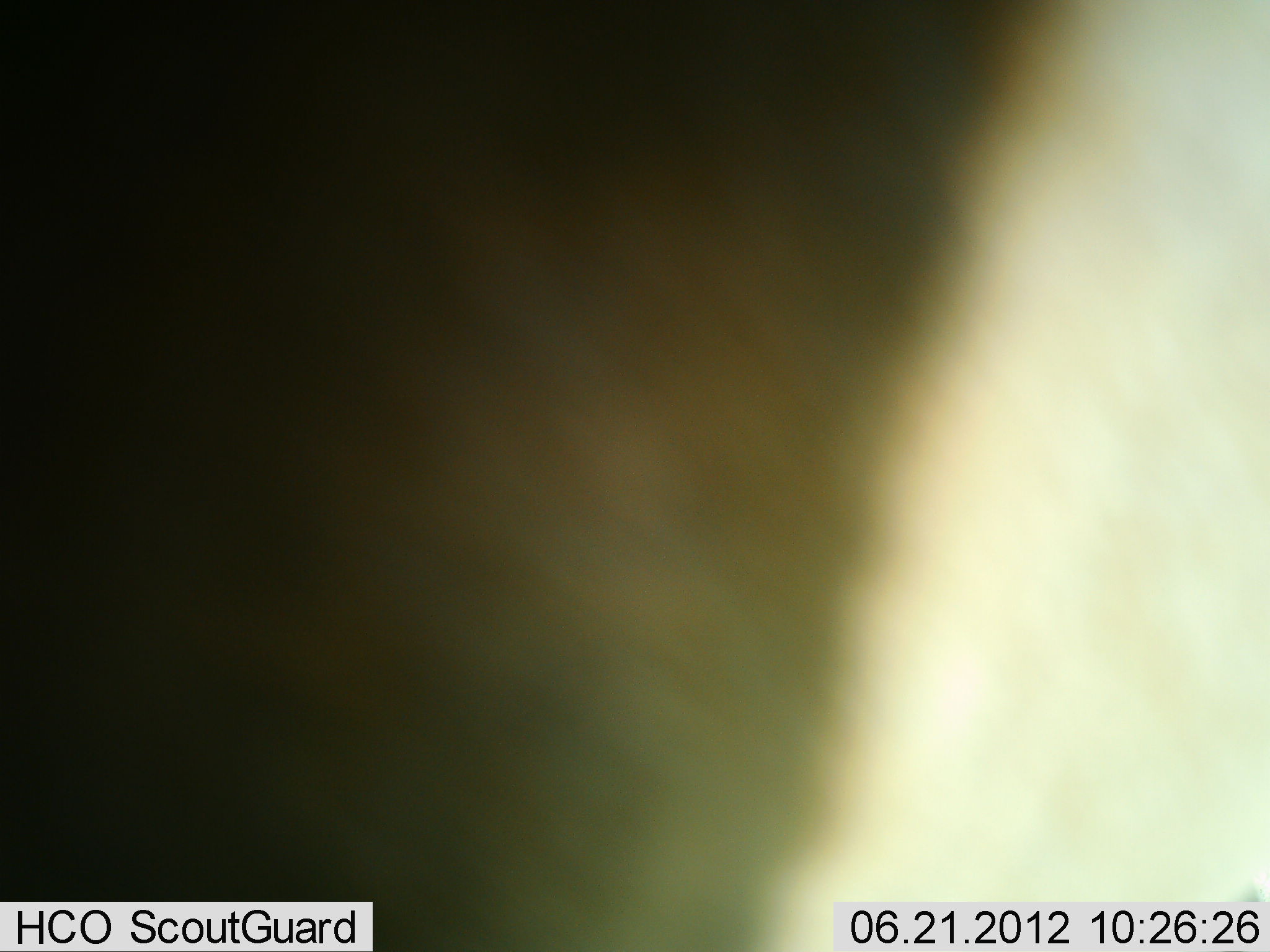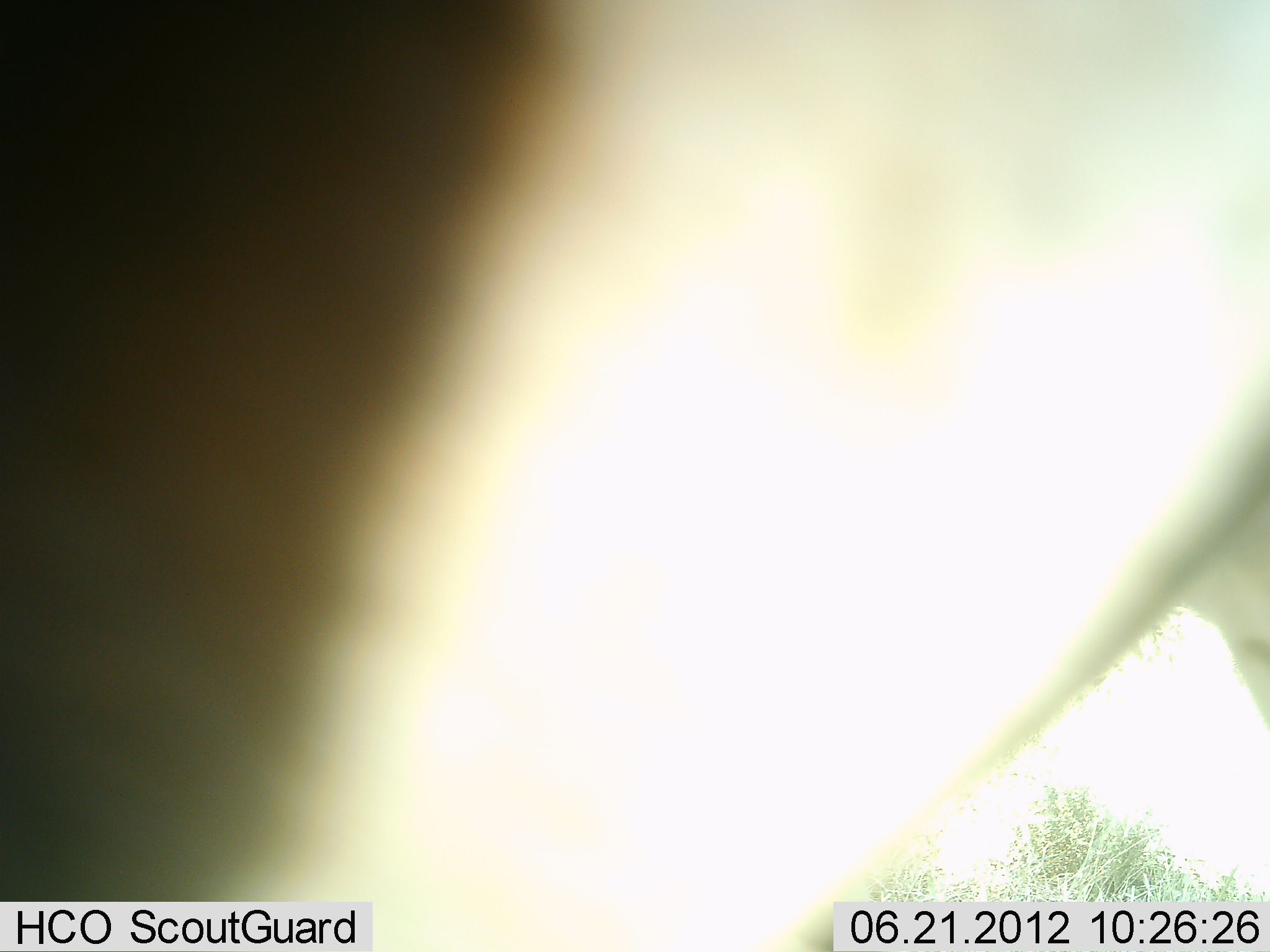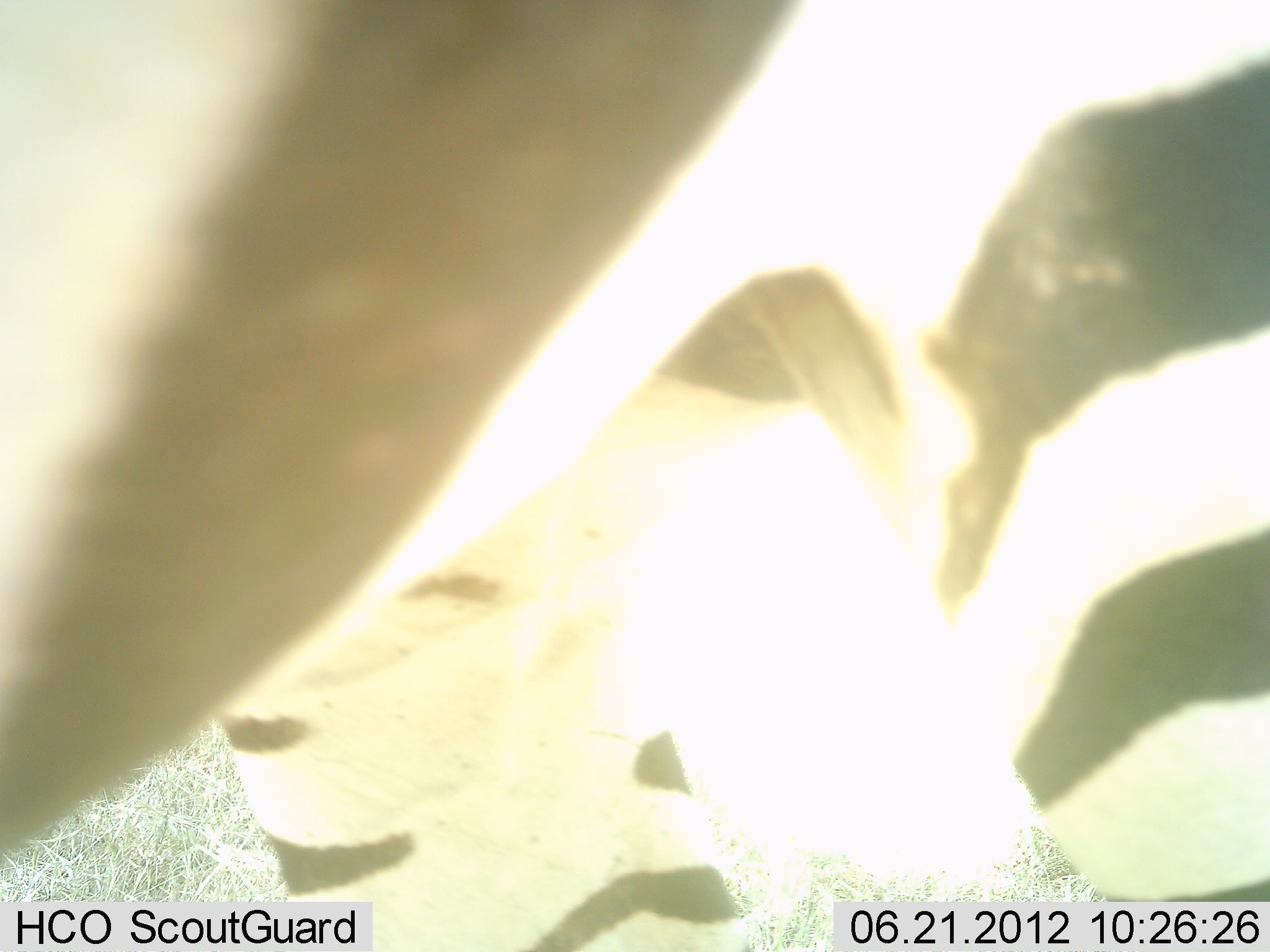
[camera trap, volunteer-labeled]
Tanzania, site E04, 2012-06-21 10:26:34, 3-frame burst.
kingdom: Animalia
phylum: Chordata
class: Mammalia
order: Perissodactyla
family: Equidae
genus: Equus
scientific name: Equus quagga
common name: plains zebra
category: zebra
Zebra (plains zebra) (Equus quagga), count 1. Behavior (volunteer vote fractions): standing 90%, resting 0%, moving 30%, interacting 0%. Young present (vote fraction): 0%. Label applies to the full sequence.